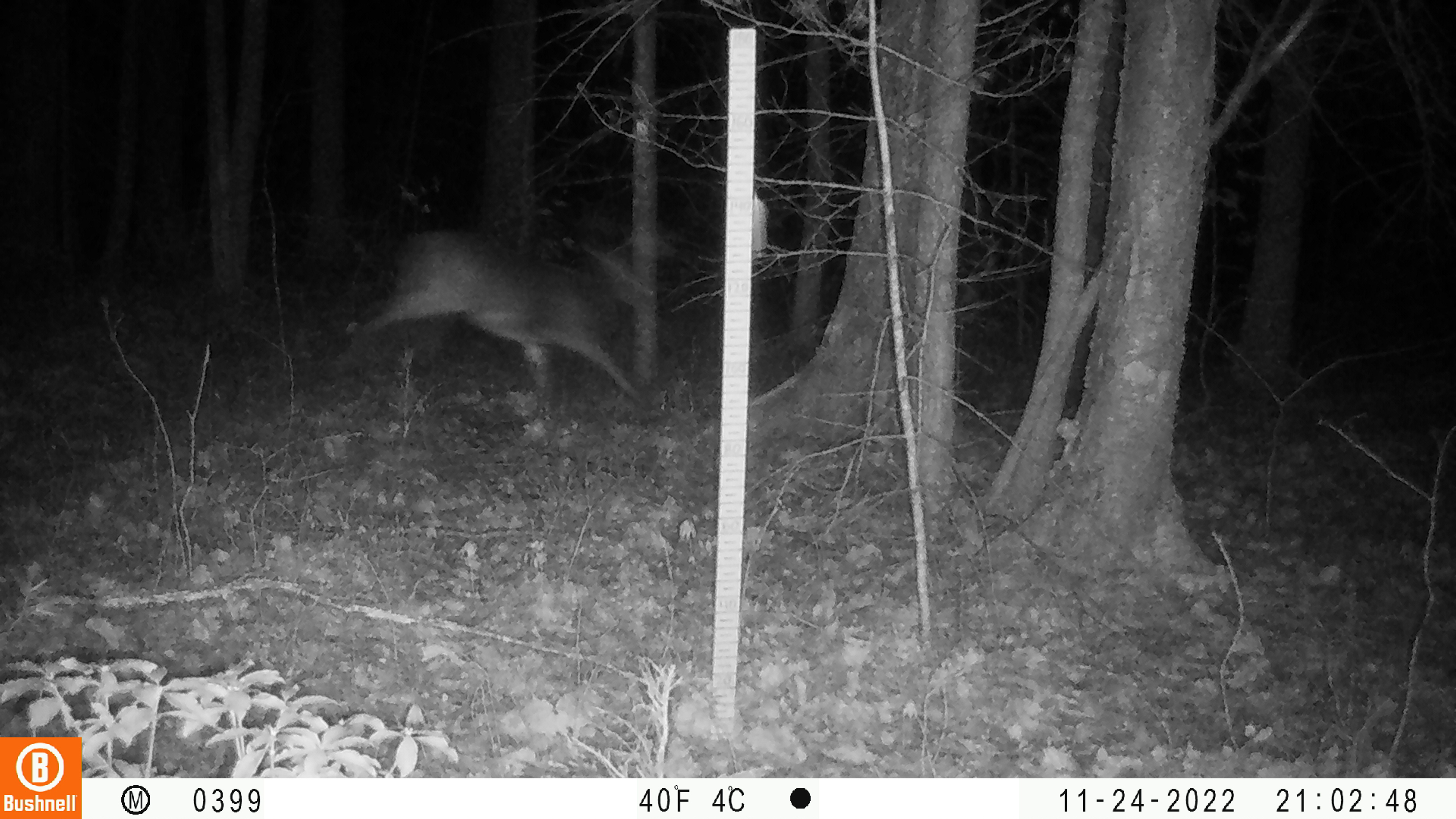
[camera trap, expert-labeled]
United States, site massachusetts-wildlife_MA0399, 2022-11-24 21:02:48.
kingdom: Animalia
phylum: Chordata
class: Mammalia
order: Artiodactyla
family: Cervidae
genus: Odocoileus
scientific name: Odocoileus virginianus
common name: white-tailed deer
White-tailed deer (Odocoileus virginianus).